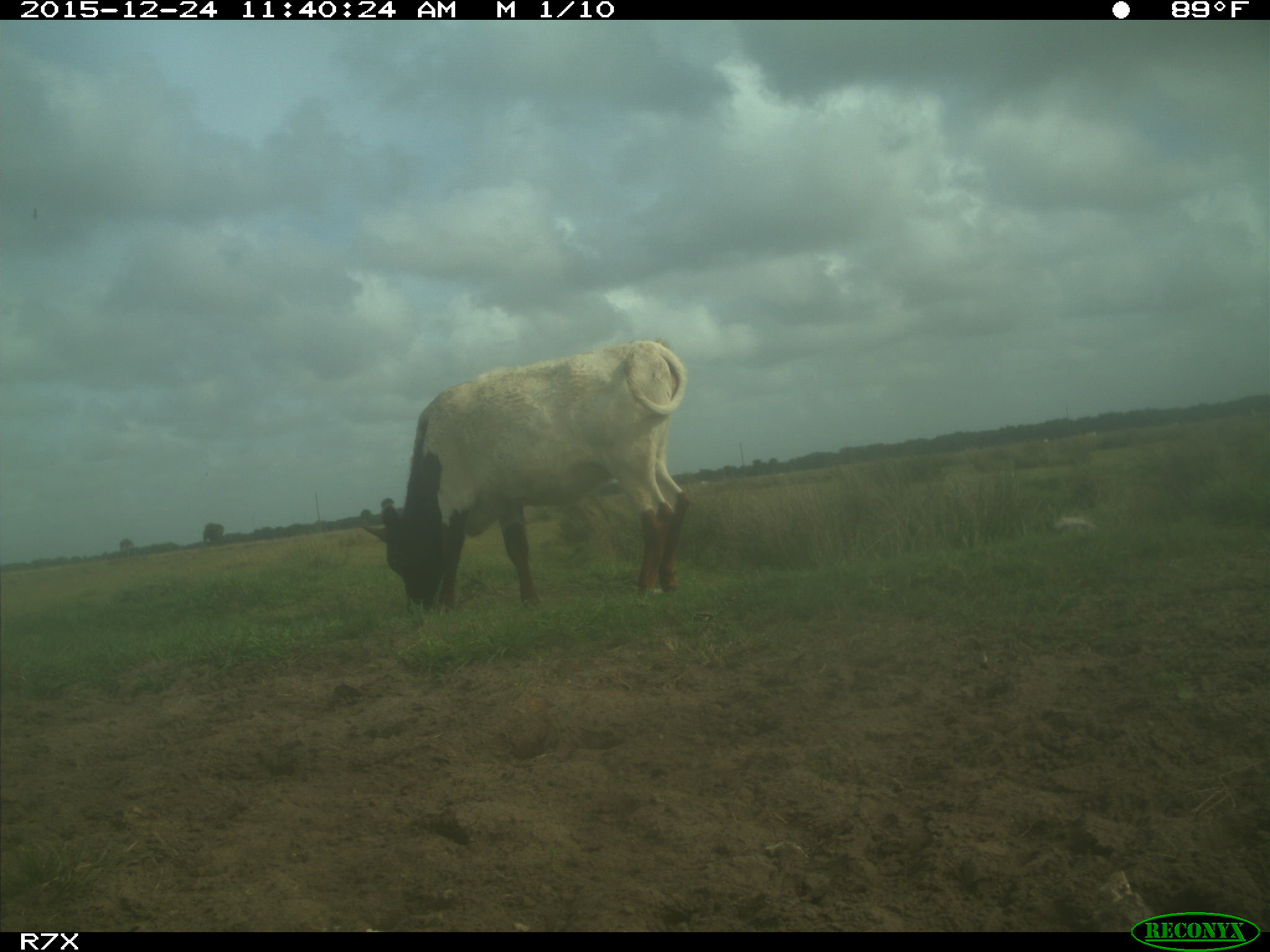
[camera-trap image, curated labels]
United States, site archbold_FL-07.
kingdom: Animalia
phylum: Chordata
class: Mammalia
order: Artiodactyla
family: Bovidae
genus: Bos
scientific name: Bos taurus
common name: domestic cow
Bos taurus (domestic cow).